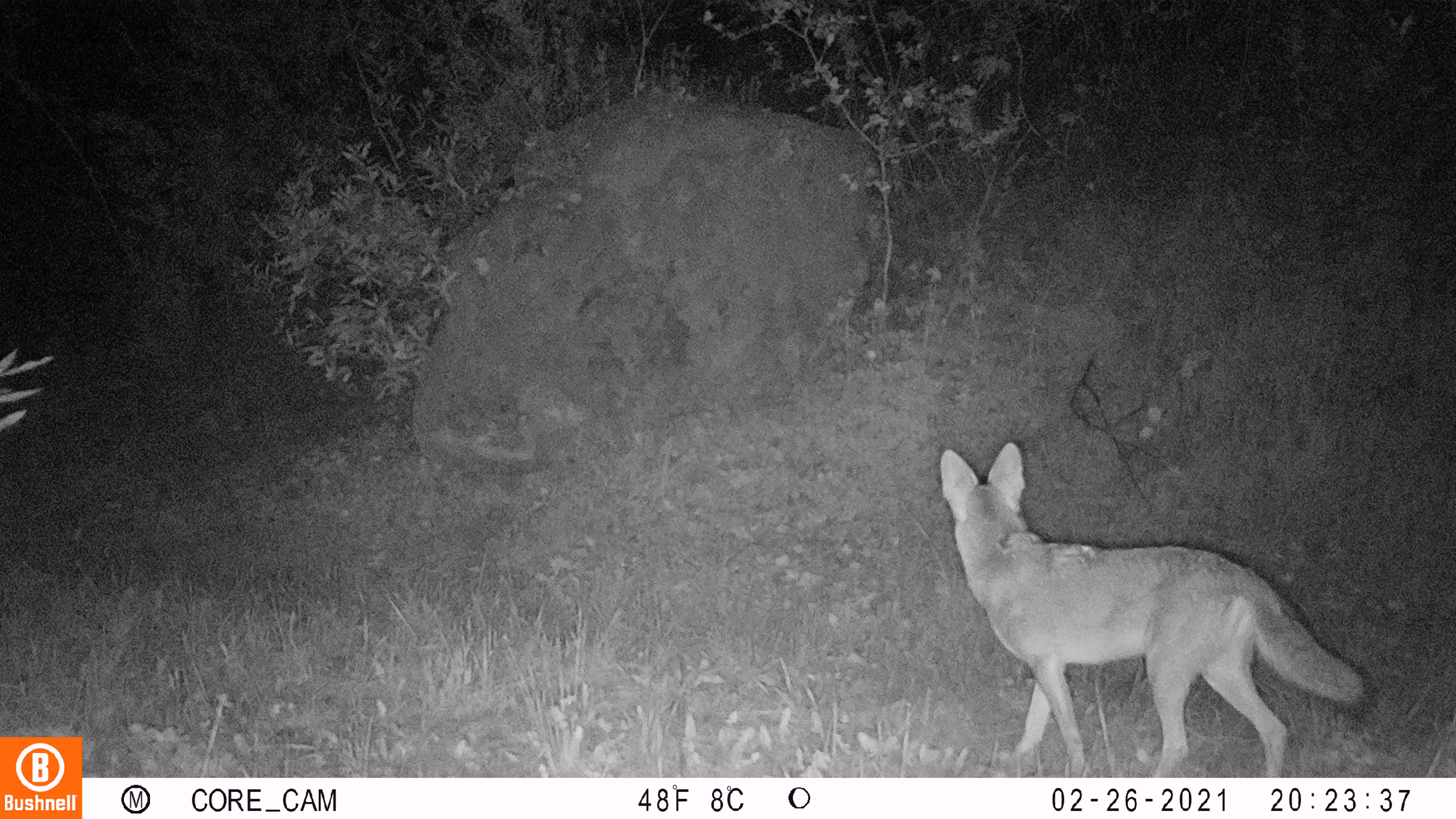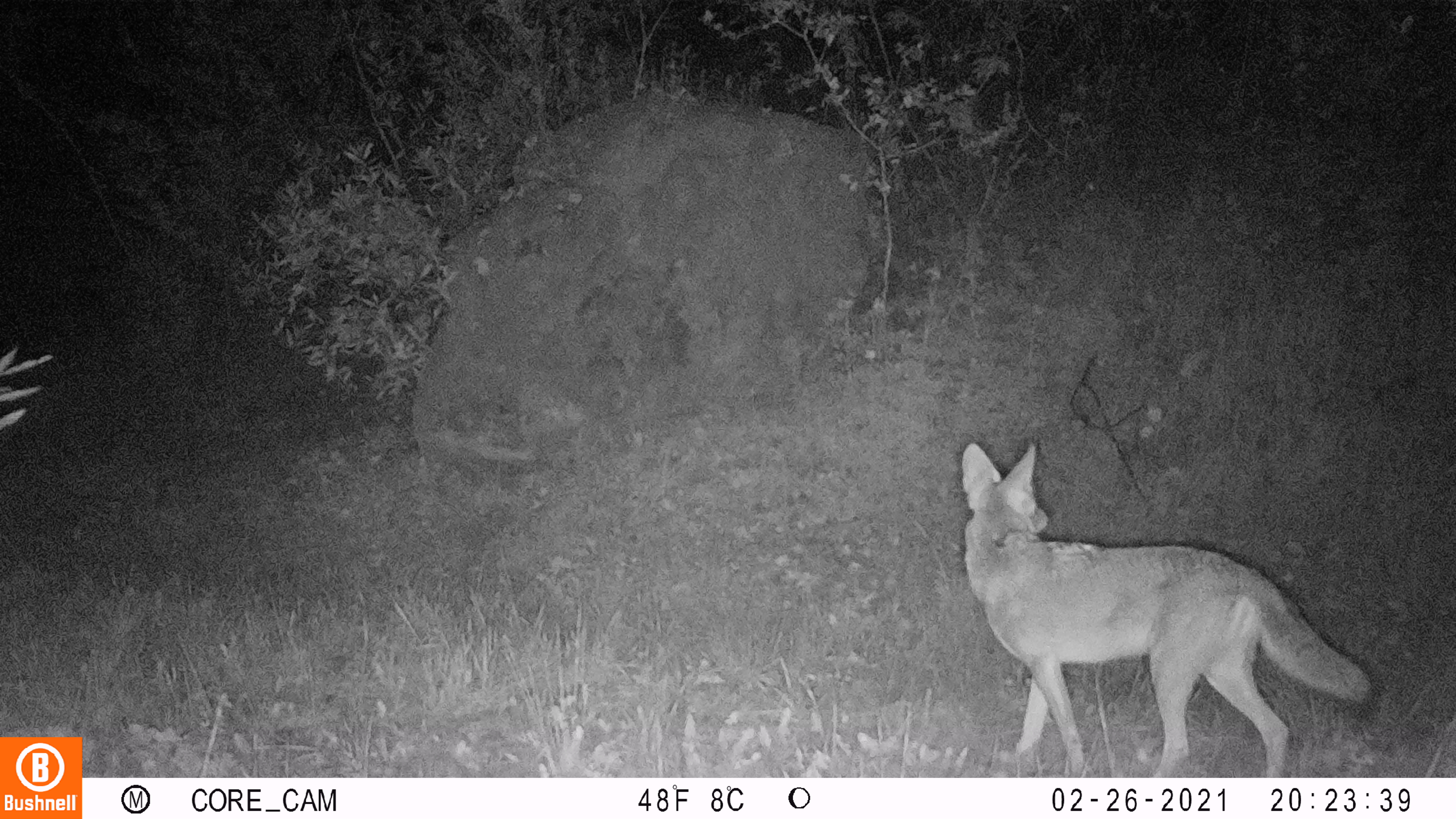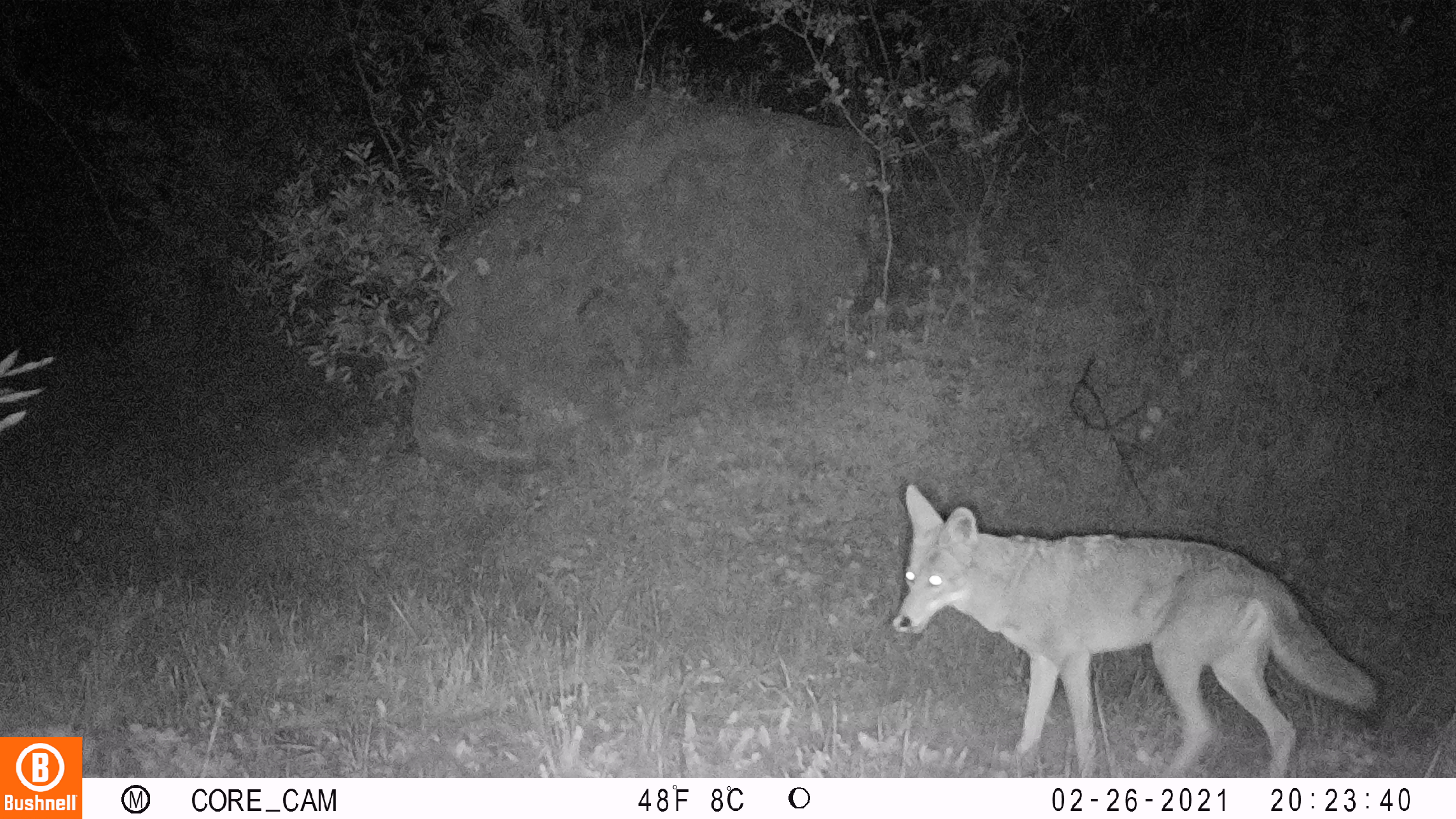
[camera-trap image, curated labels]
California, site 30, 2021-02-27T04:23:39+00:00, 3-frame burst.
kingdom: Animalia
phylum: Chordata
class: Mammalia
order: Carnivora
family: Canidae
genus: Canis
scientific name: Canis latrans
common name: coyote